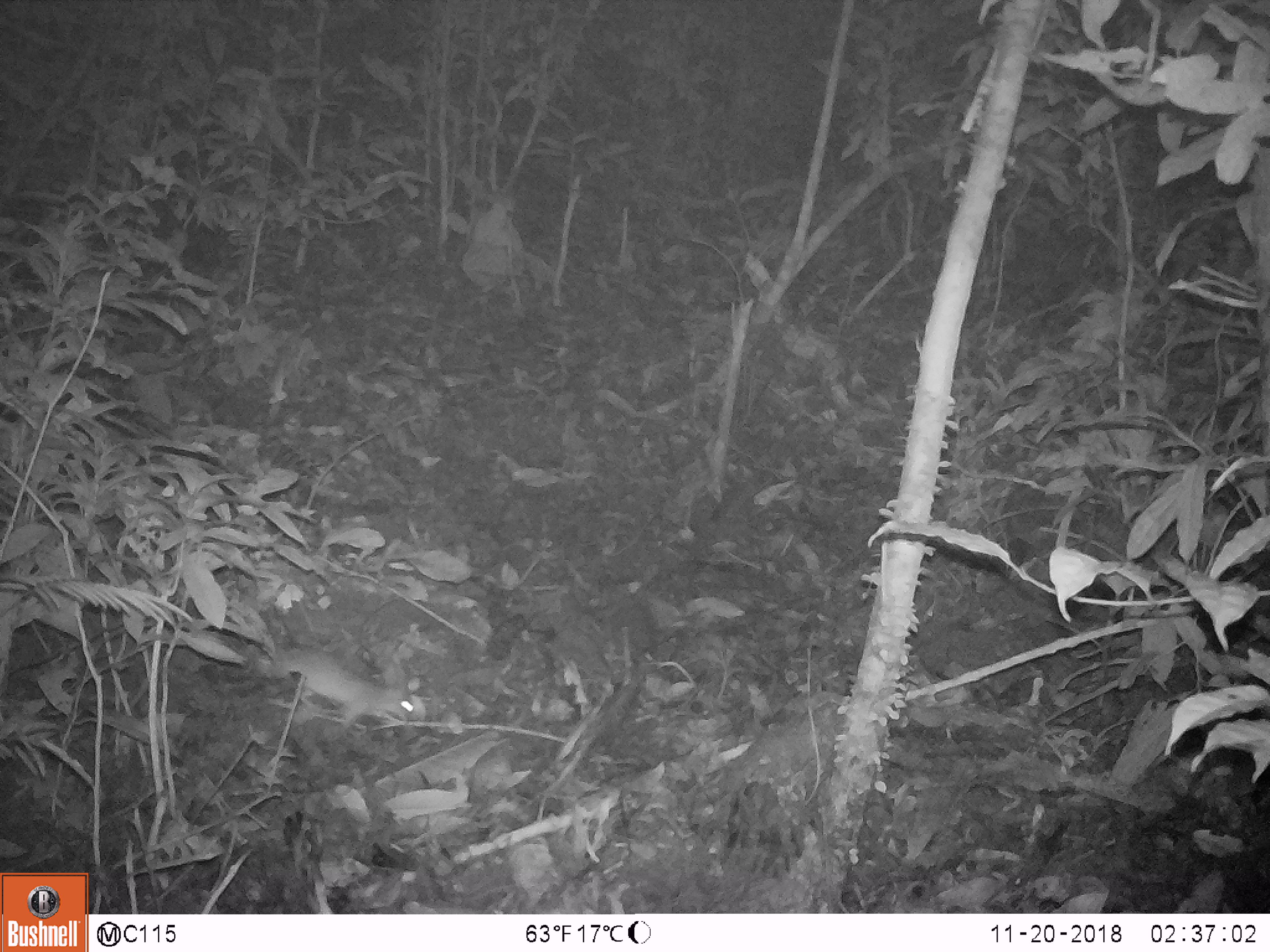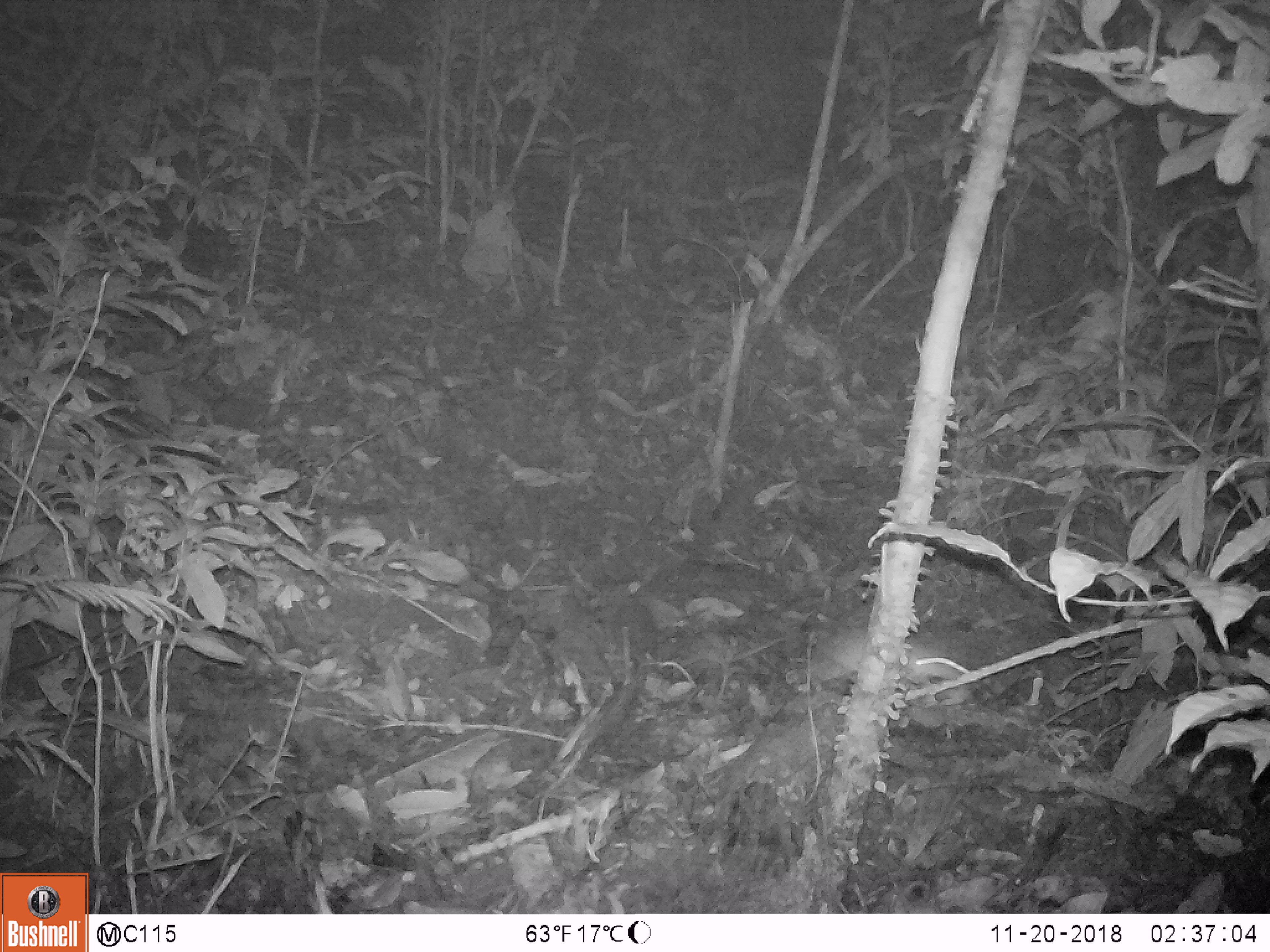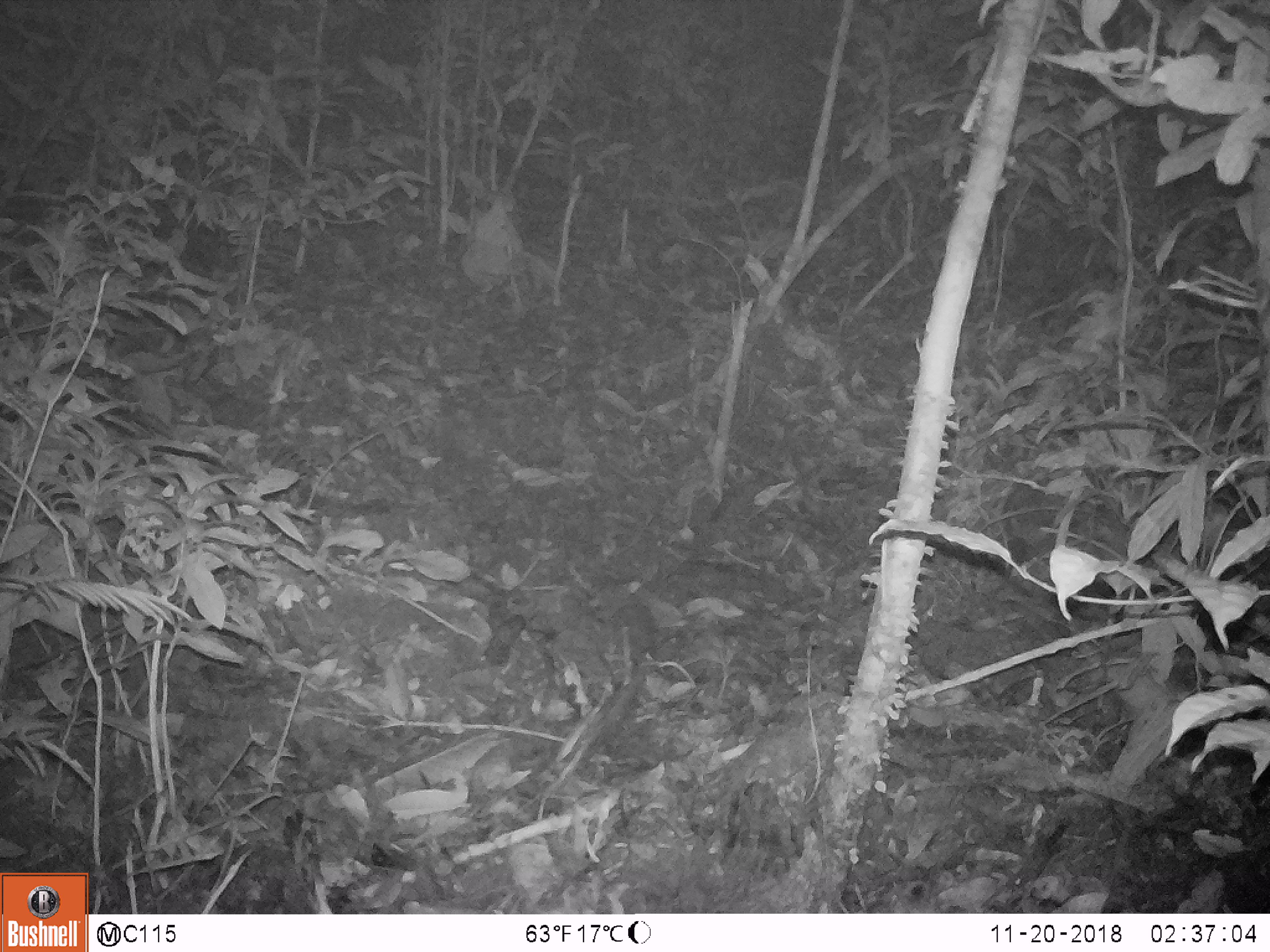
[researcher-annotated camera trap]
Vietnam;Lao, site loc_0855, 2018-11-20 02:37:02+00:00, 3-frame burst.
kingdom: Animalia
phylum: Chordata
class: Mammalia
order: Rodentia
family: Muridae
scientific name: Muridae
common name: old-world mice and rats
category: unidentified murid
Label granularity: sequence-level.